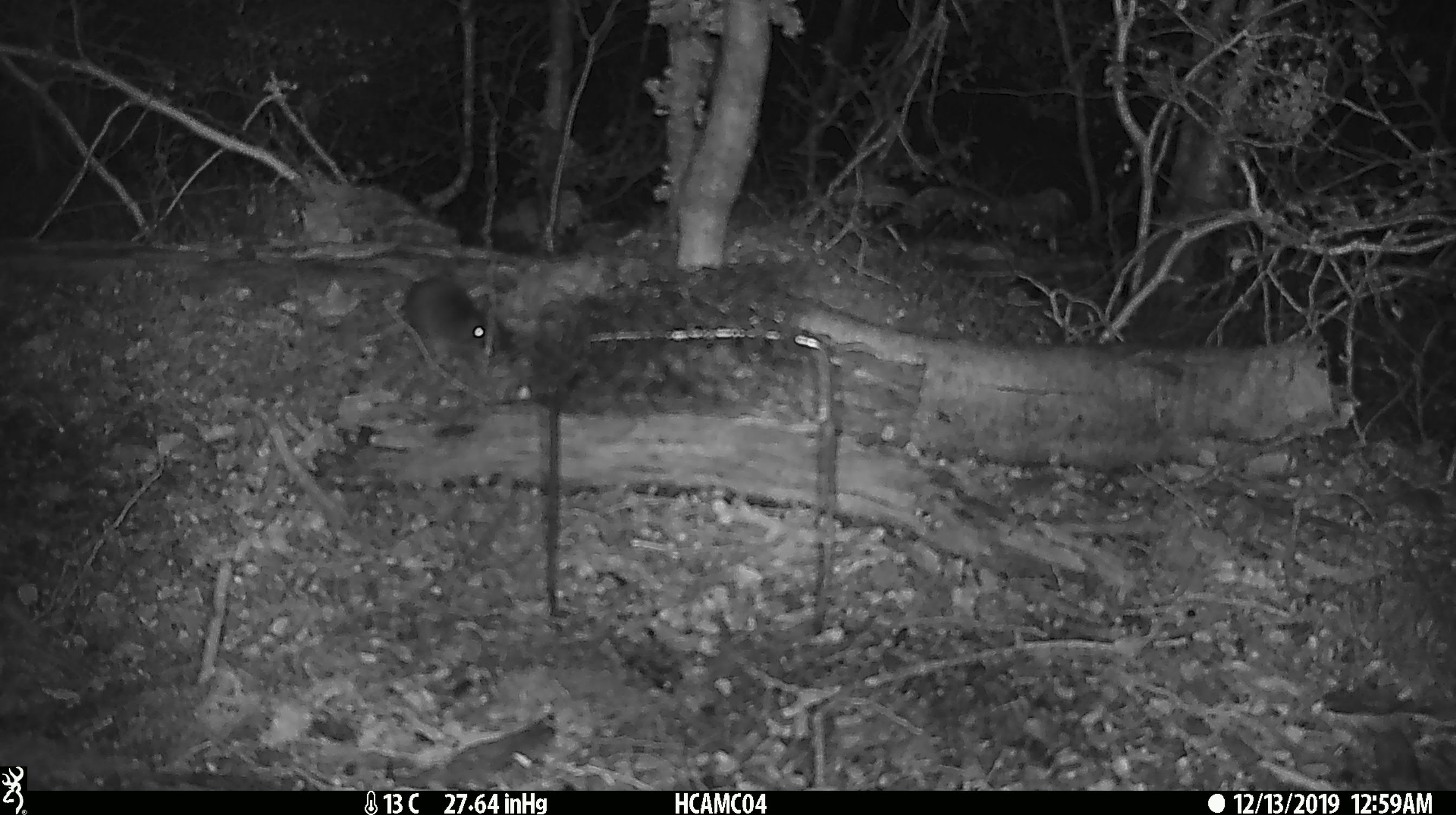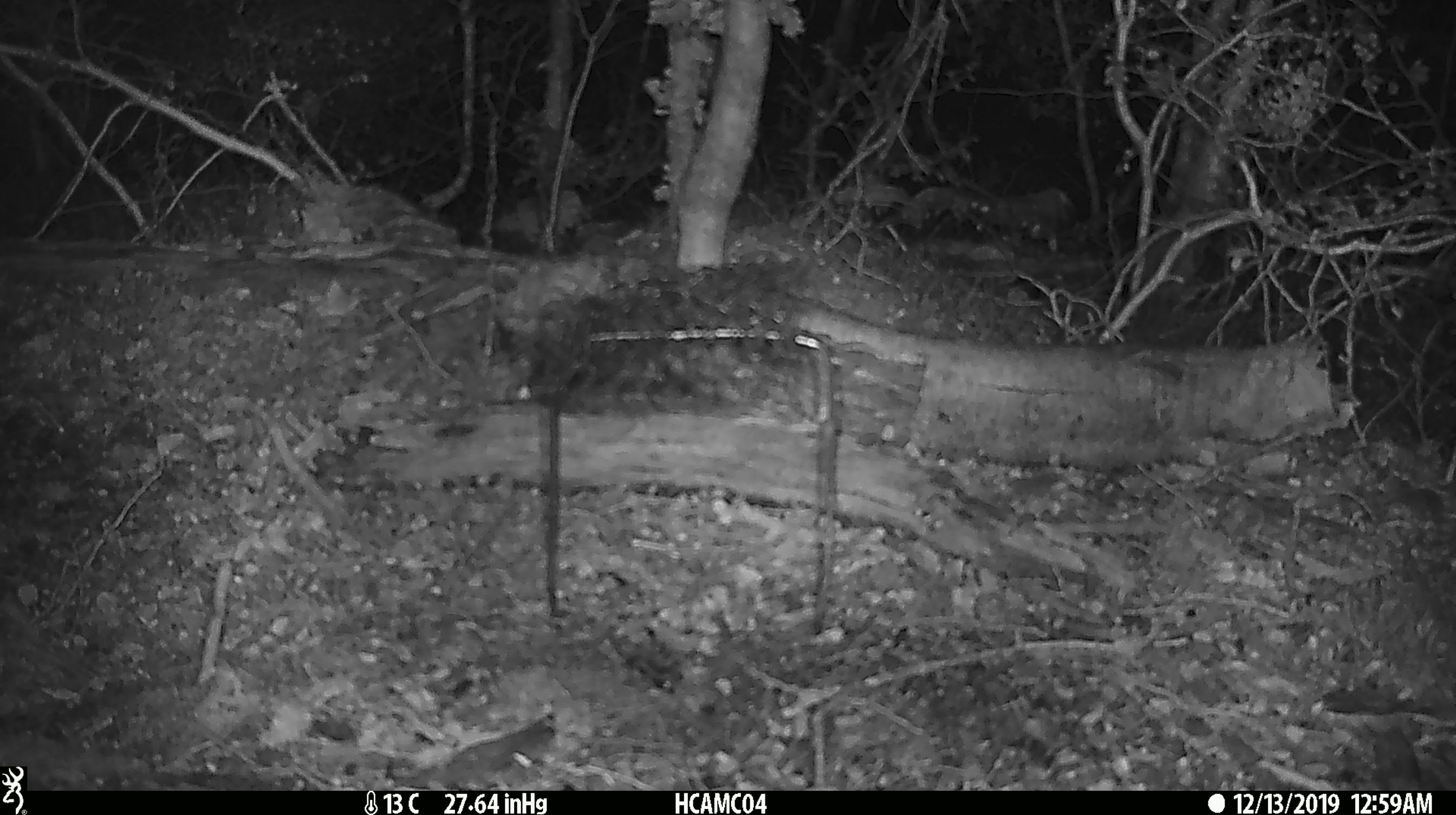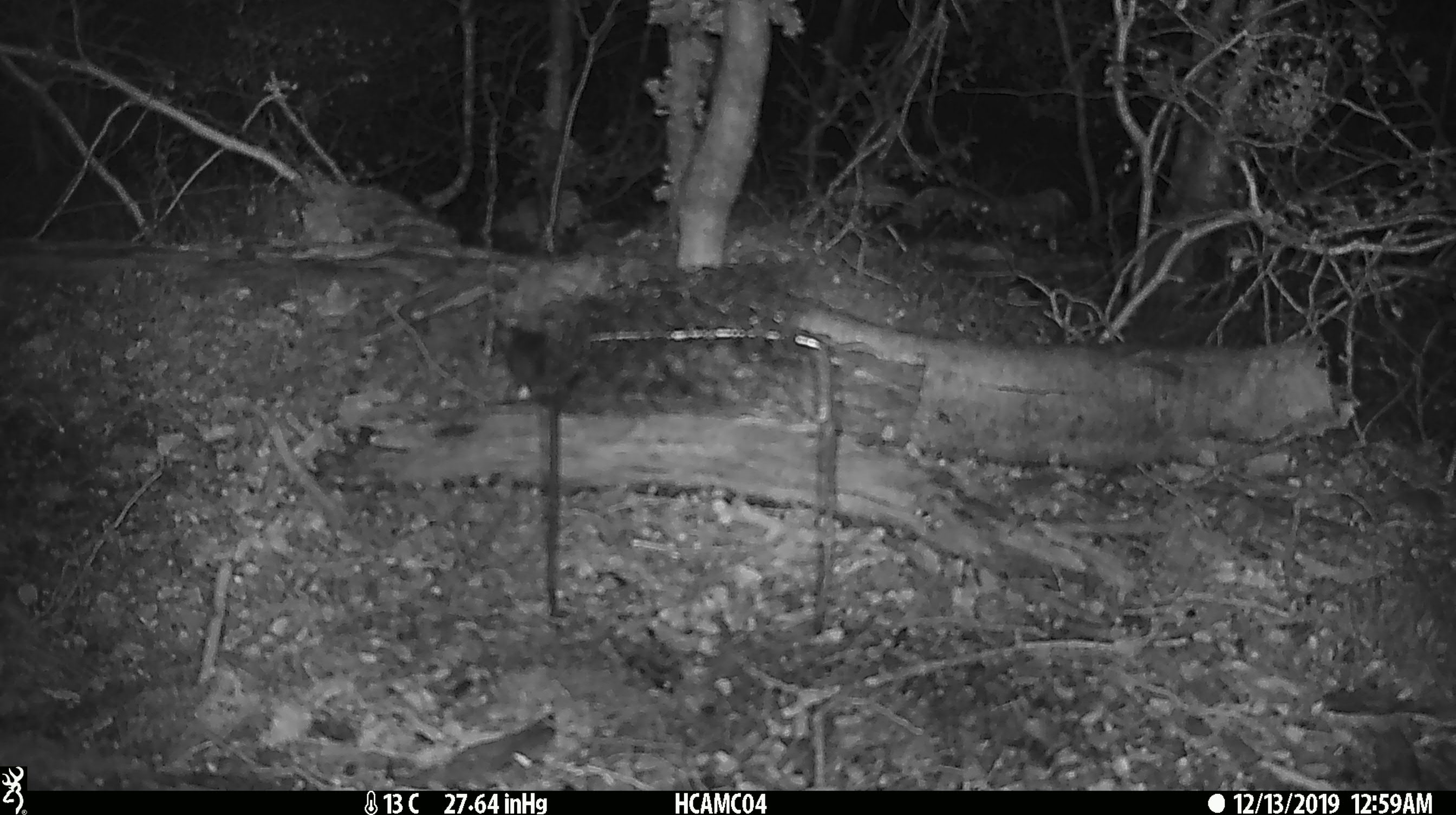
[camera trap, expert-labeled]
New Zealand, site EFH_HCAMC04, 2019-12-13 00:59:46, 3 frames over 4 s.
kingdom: Animalia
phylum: Chordata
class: Mammalia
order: Rodentia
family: Muridae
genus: Mus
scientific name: Mus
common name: mouse